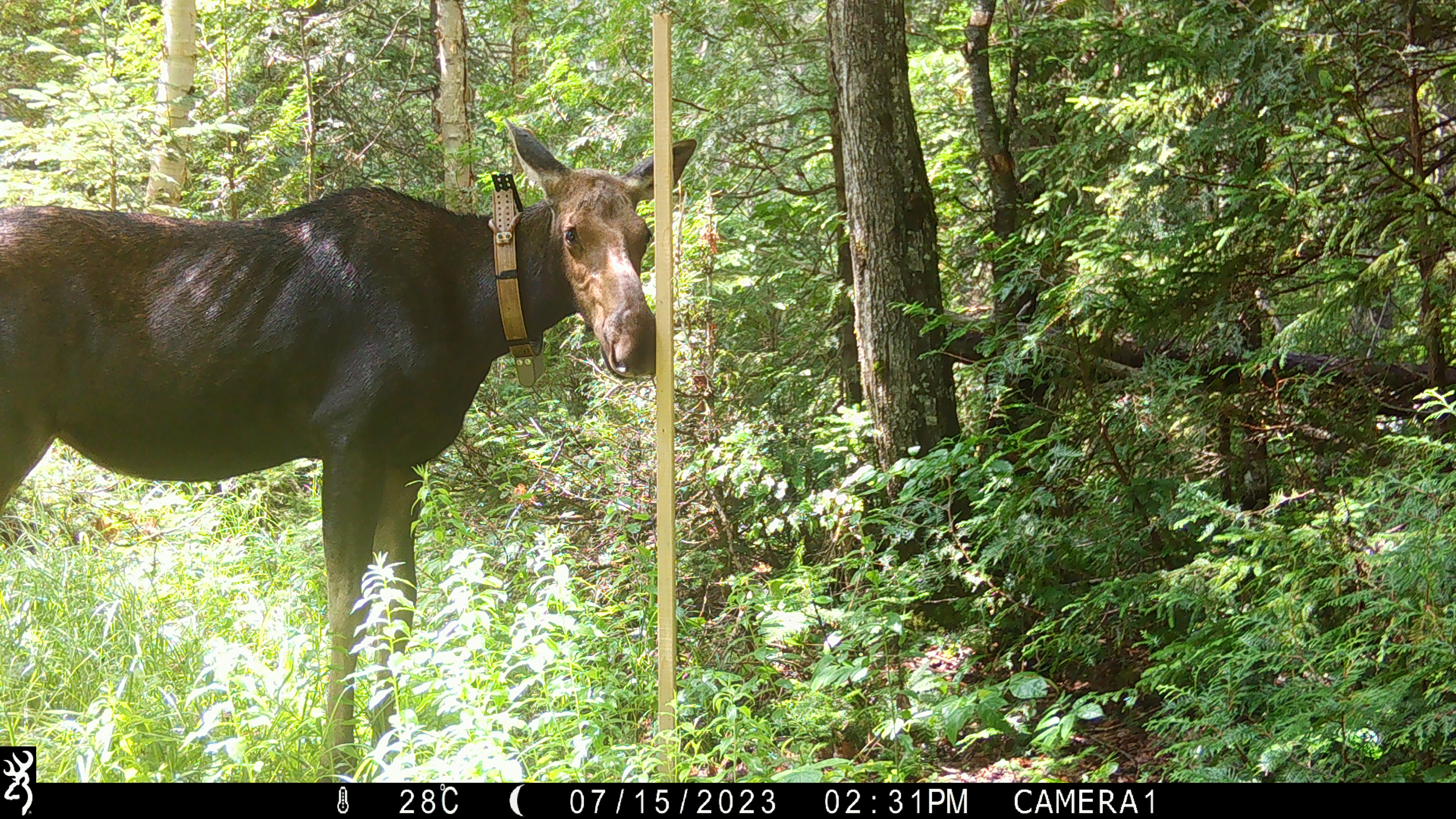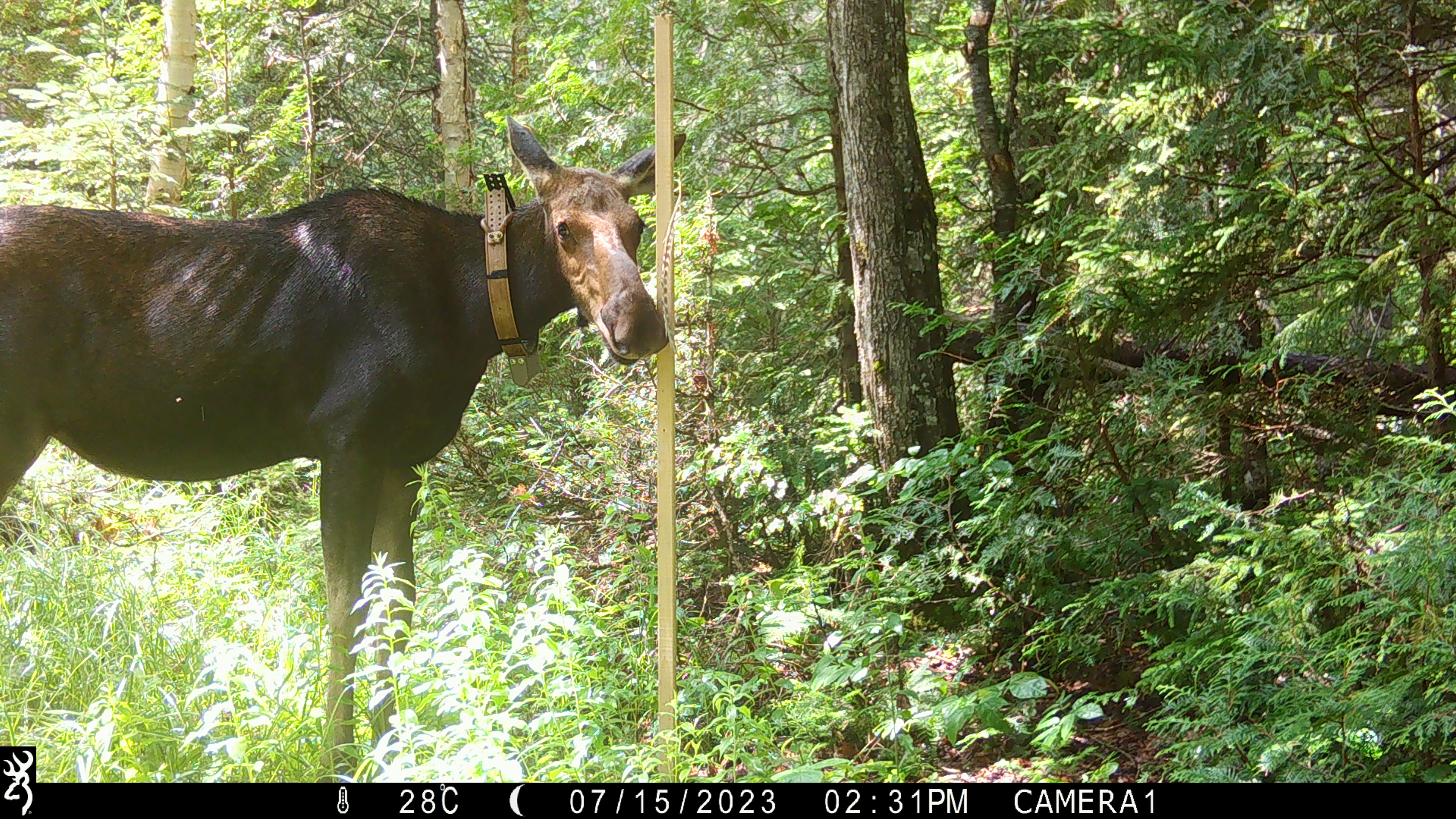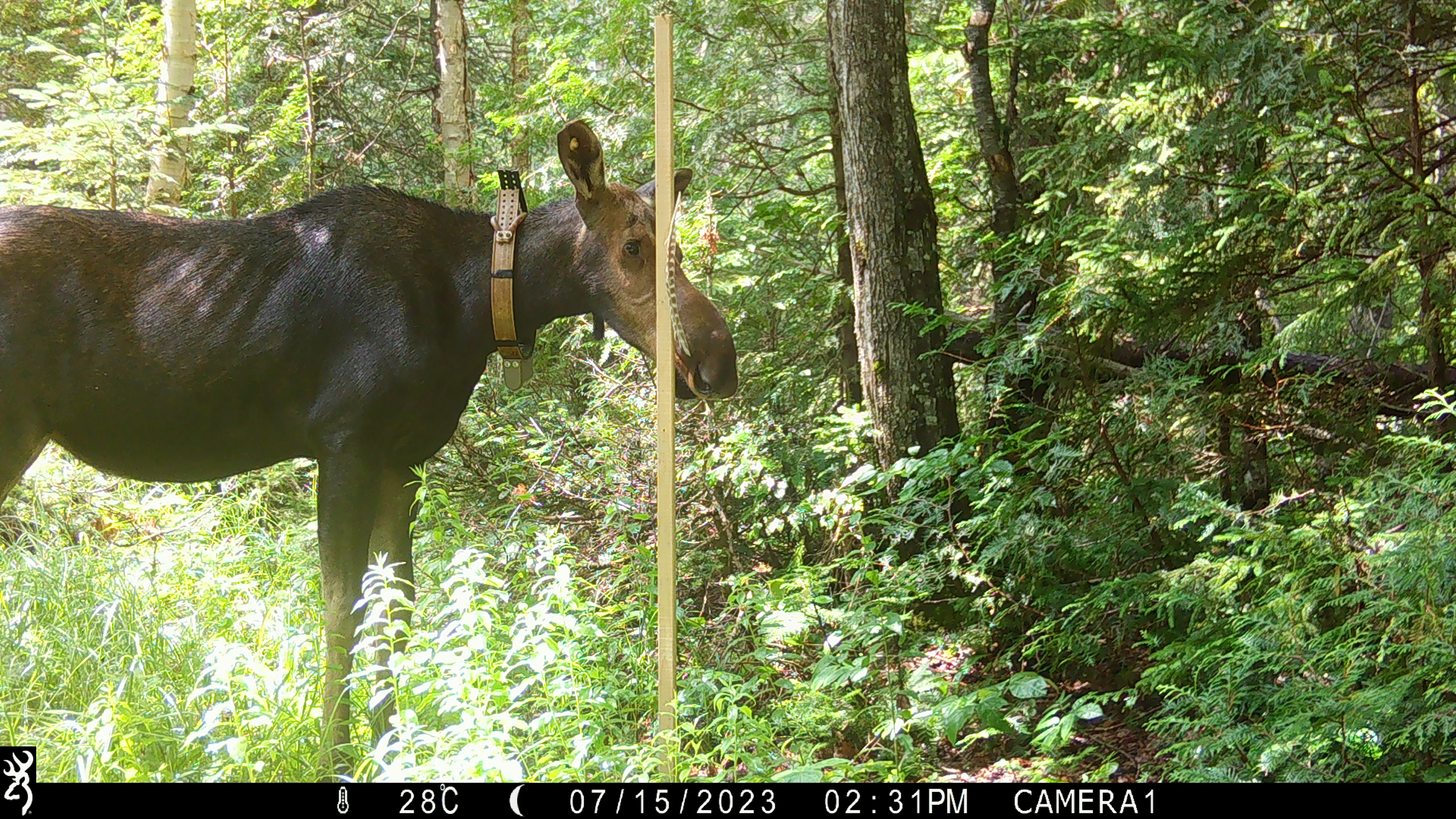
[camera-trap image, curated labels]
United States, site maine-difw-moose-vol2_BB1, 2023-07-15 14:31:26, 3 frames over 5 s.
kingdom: Animalia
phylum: Chordata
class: Mammalia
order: Artiodactyla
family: Cervidae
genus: Alces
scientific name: Alces alces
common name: moose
Moose (Alces alces).